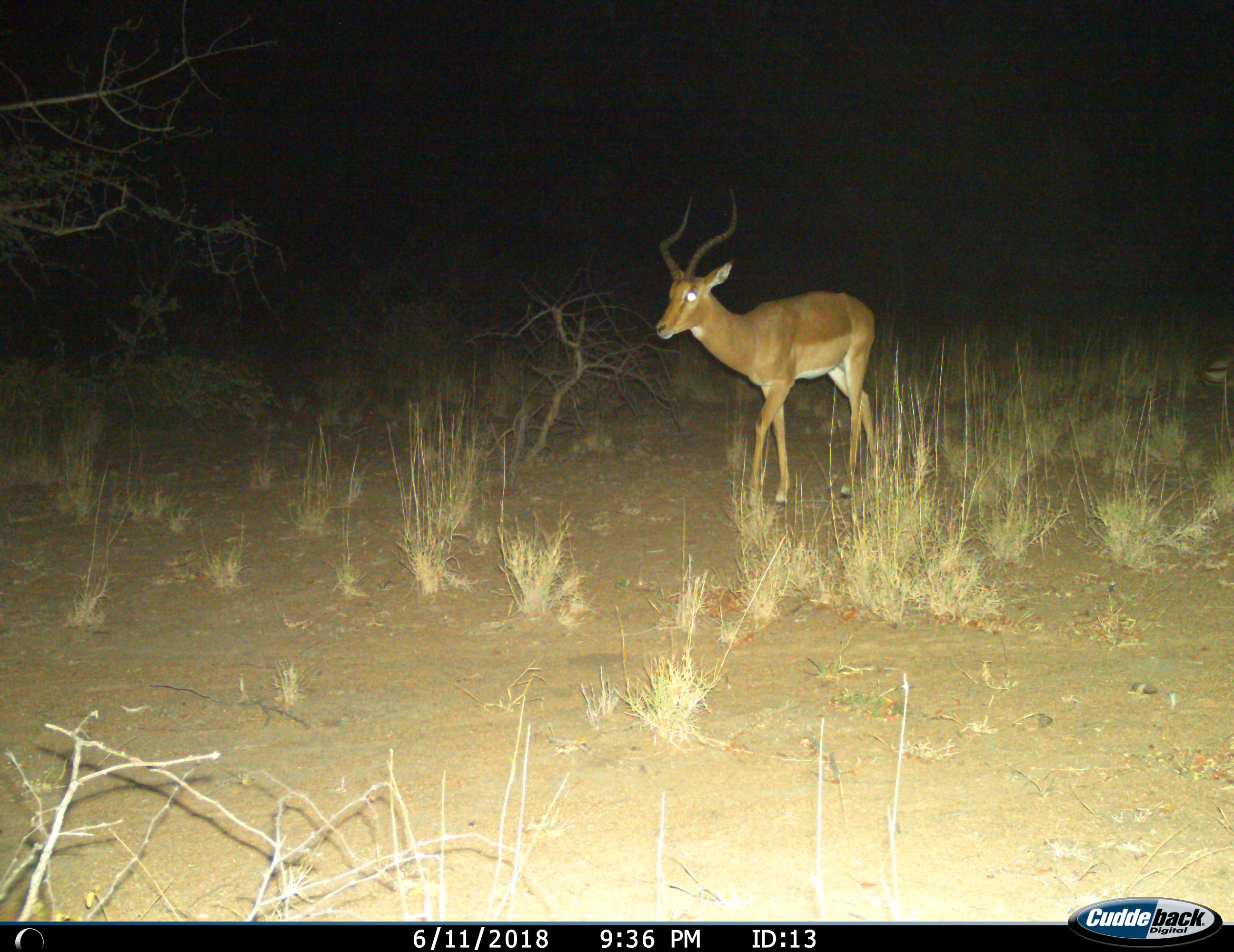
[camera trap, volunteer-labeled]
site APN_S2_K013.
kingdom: Animalia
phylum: Chordata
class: Mammalia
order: Artiodactyla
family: Bovidae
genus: Aepyceros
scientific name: Aepyceros melampus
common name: impala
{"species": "impala (Aepyceros melampus)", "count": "1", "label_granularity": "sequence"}